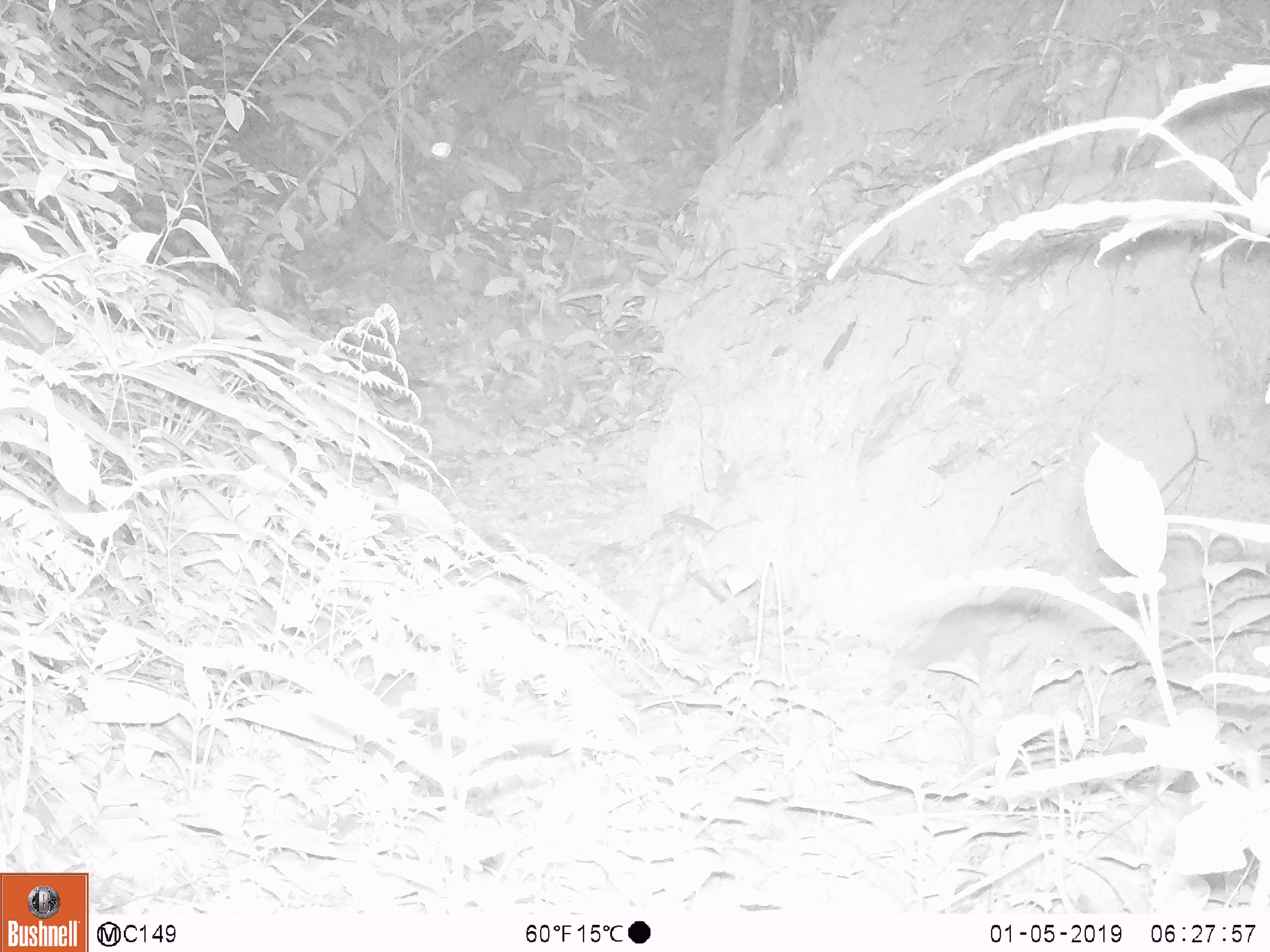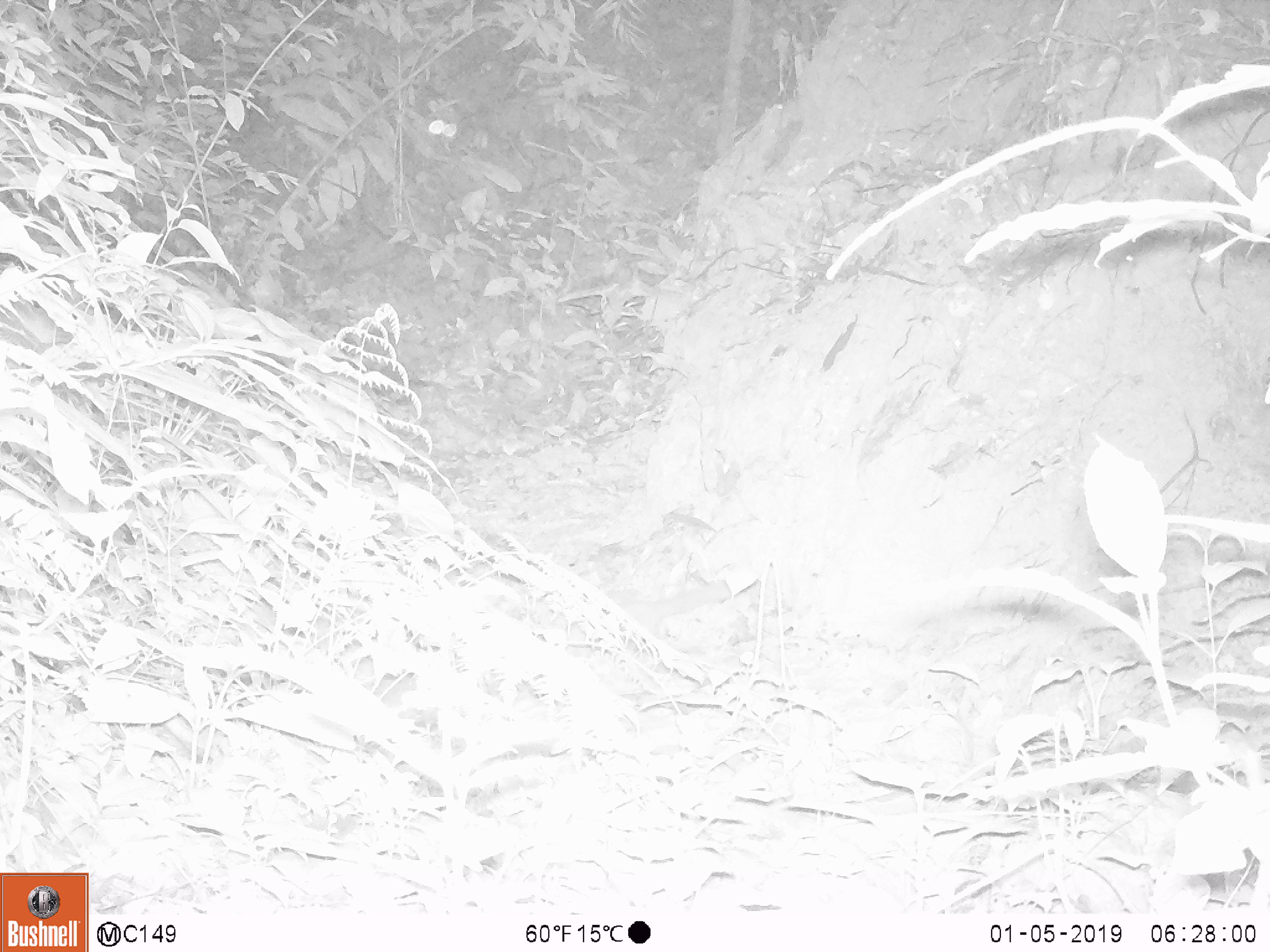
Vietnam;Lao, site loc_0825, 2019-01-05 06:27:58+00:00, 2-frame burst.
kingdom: Animalia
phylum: Chordata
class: Mammalia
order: Carnivora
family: Mustelidae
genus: Mustela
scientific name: Mustela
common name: weasel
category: unidentified weasel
Unidentified weasel (weasel) (Mustela). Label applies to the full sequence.